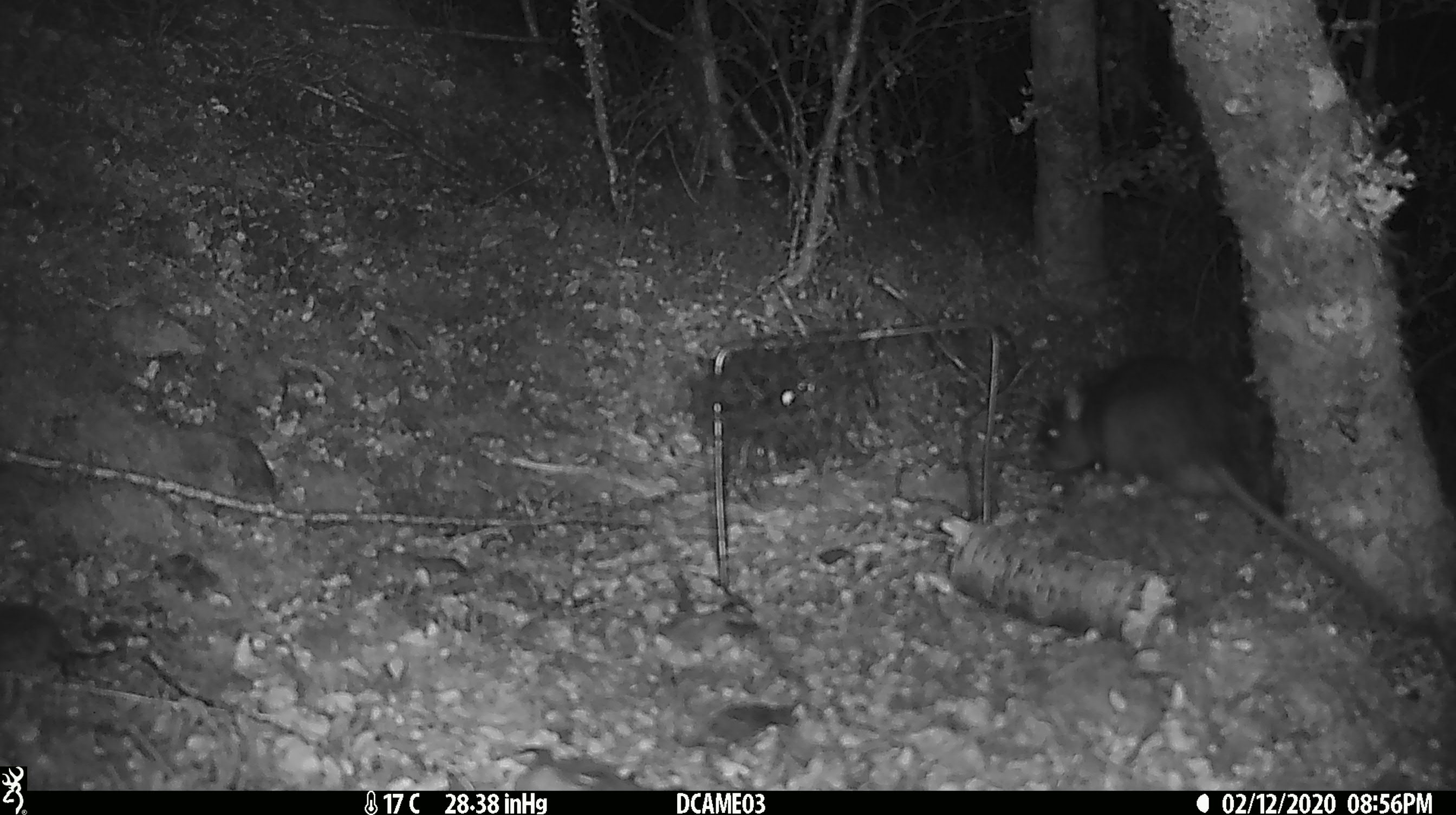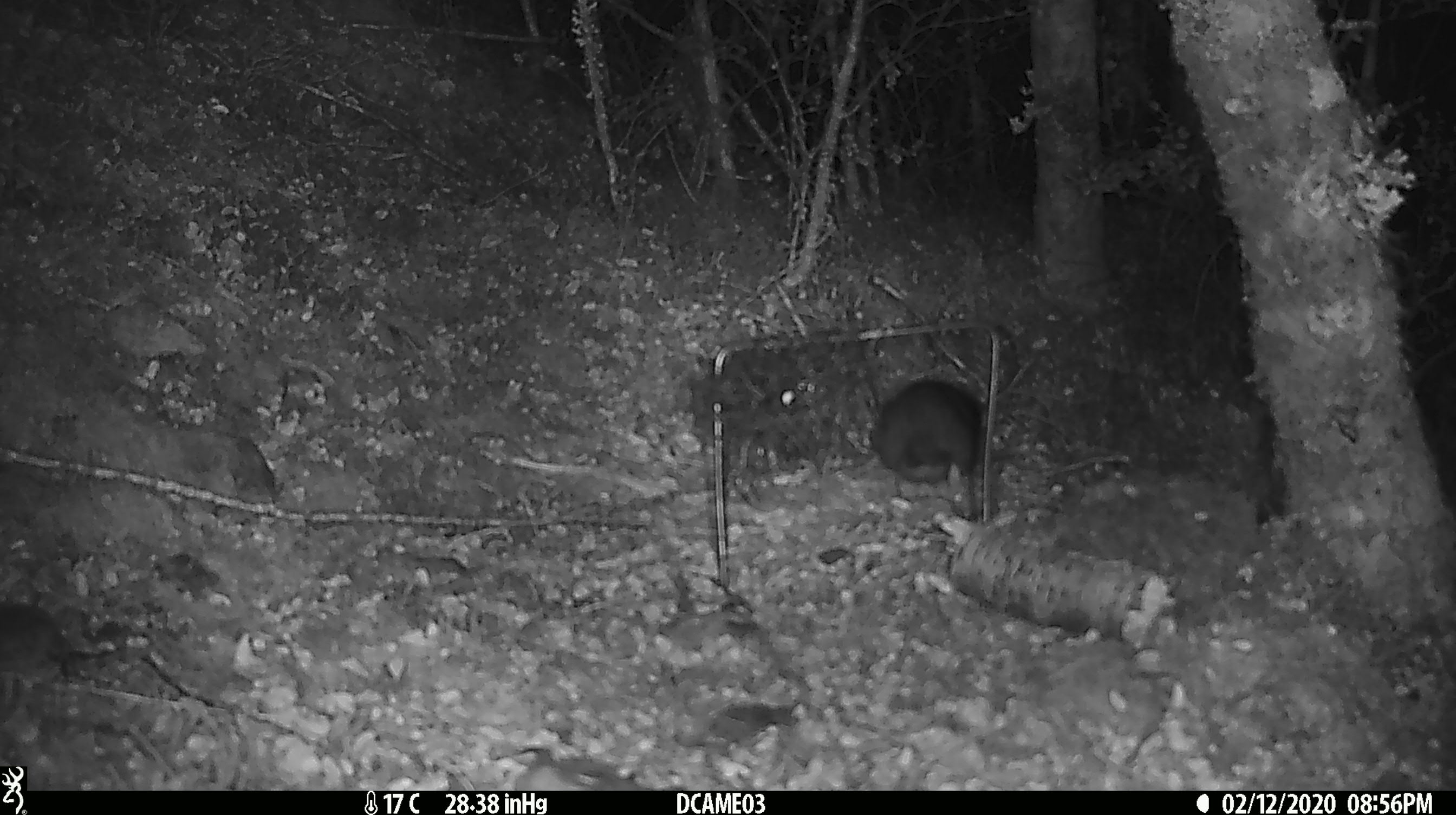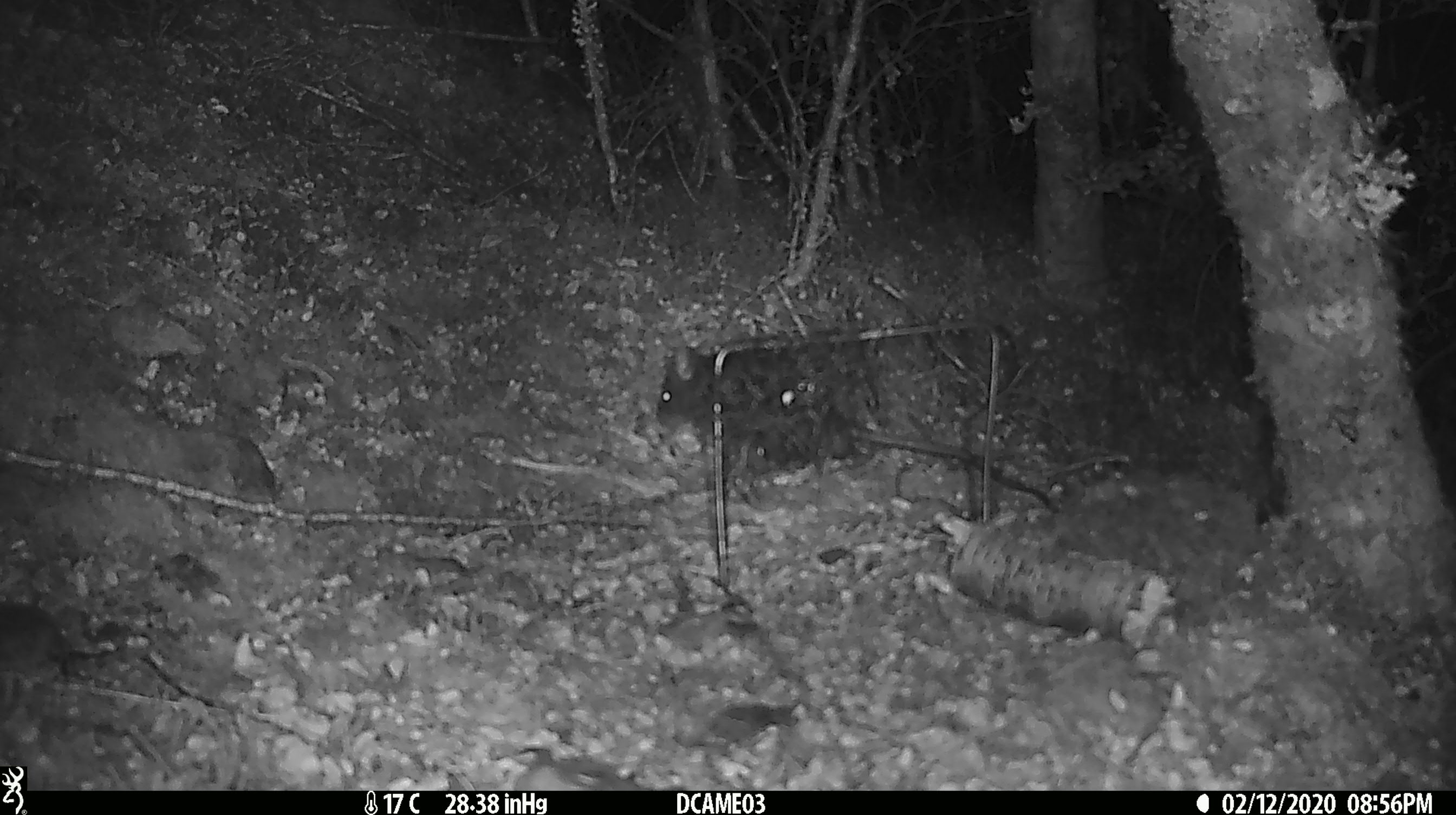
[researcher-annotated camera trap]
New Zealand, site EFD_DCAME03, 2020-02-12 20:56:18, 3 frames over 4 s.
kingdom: Animalia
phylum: Chordata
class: Mammalia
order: Rodentia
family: Muridae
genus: Rattus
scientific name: Rattus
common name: rat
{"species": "rat (Rattus)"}